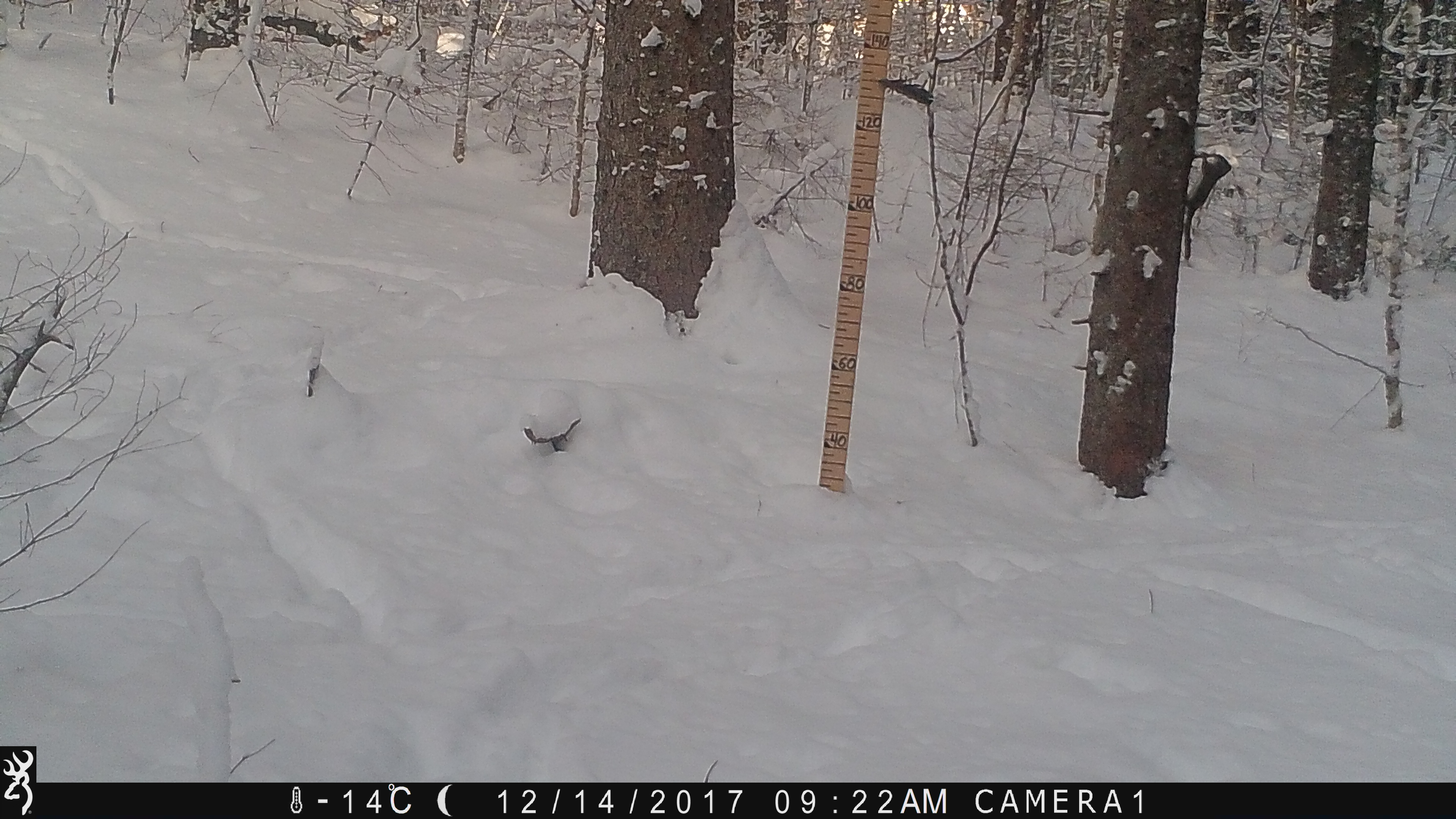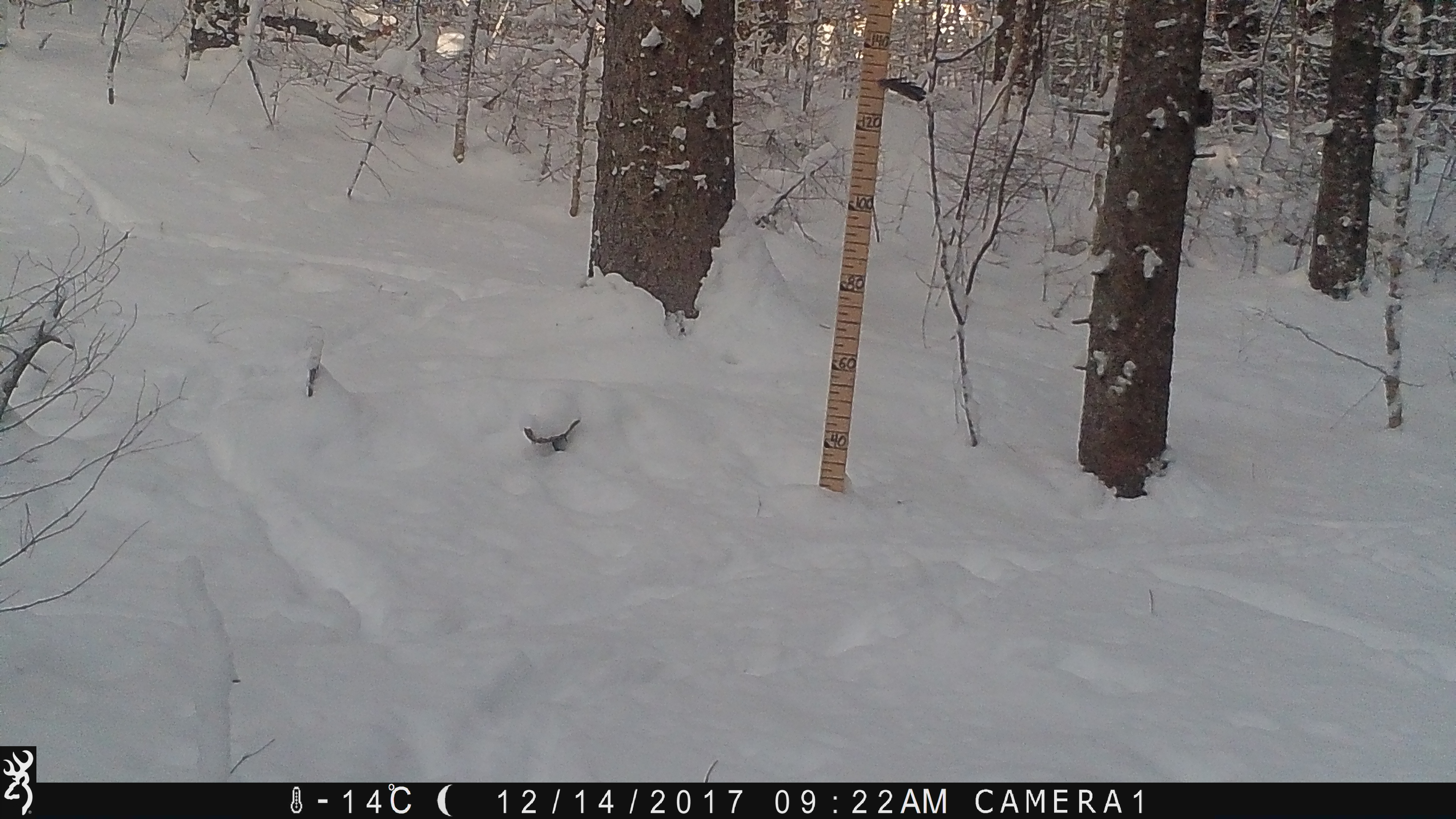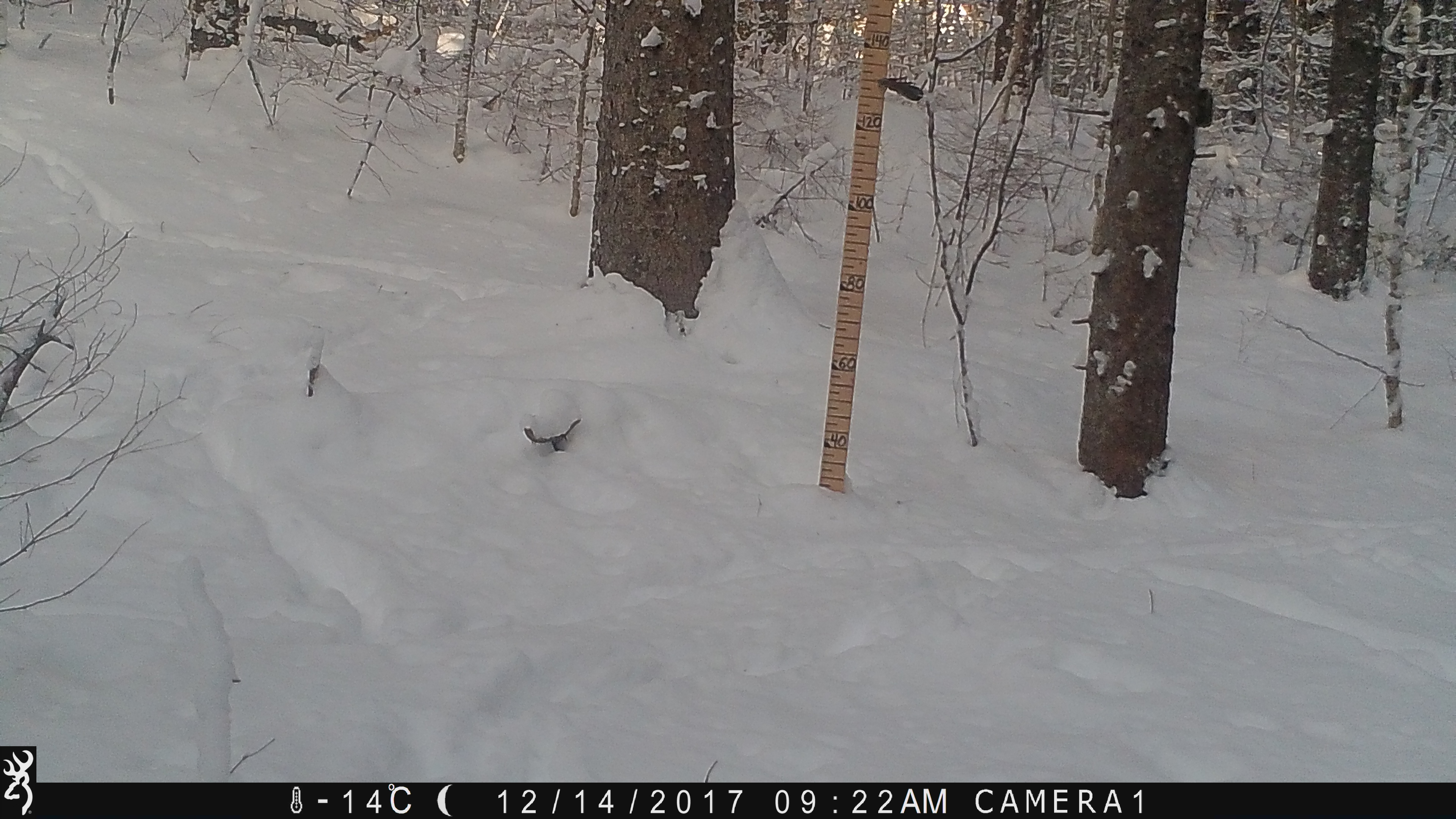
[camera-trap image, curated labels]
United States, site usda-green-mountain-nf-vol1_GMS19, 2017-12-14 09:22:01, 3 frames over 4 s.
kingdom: Animalia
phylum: Chordata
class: Mammalia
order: Rodentia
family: Sciuridae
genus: Tamiasciurus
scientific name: Tamiasciurus hudsonicus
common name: red squirrel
Red squirrel (Tamiasciurus hudsonicus).